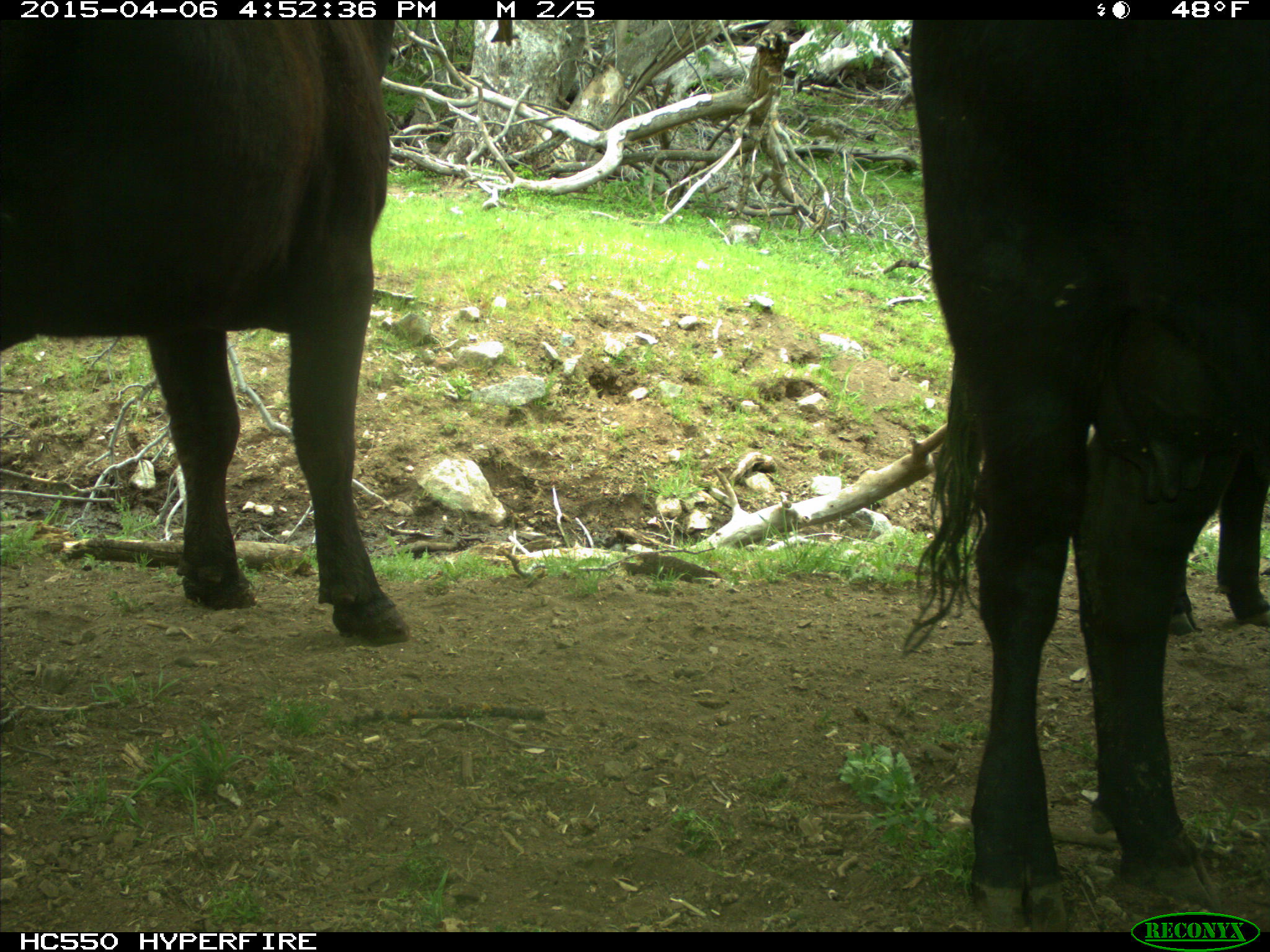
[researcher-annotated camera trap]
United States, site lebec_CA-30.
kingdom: Animalia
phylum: Chordata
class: Mammalia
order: Artiodactyla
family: Bovidae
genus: Bos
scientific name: Bos taurus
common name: domestic cow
Bos taurus (domestic cow).